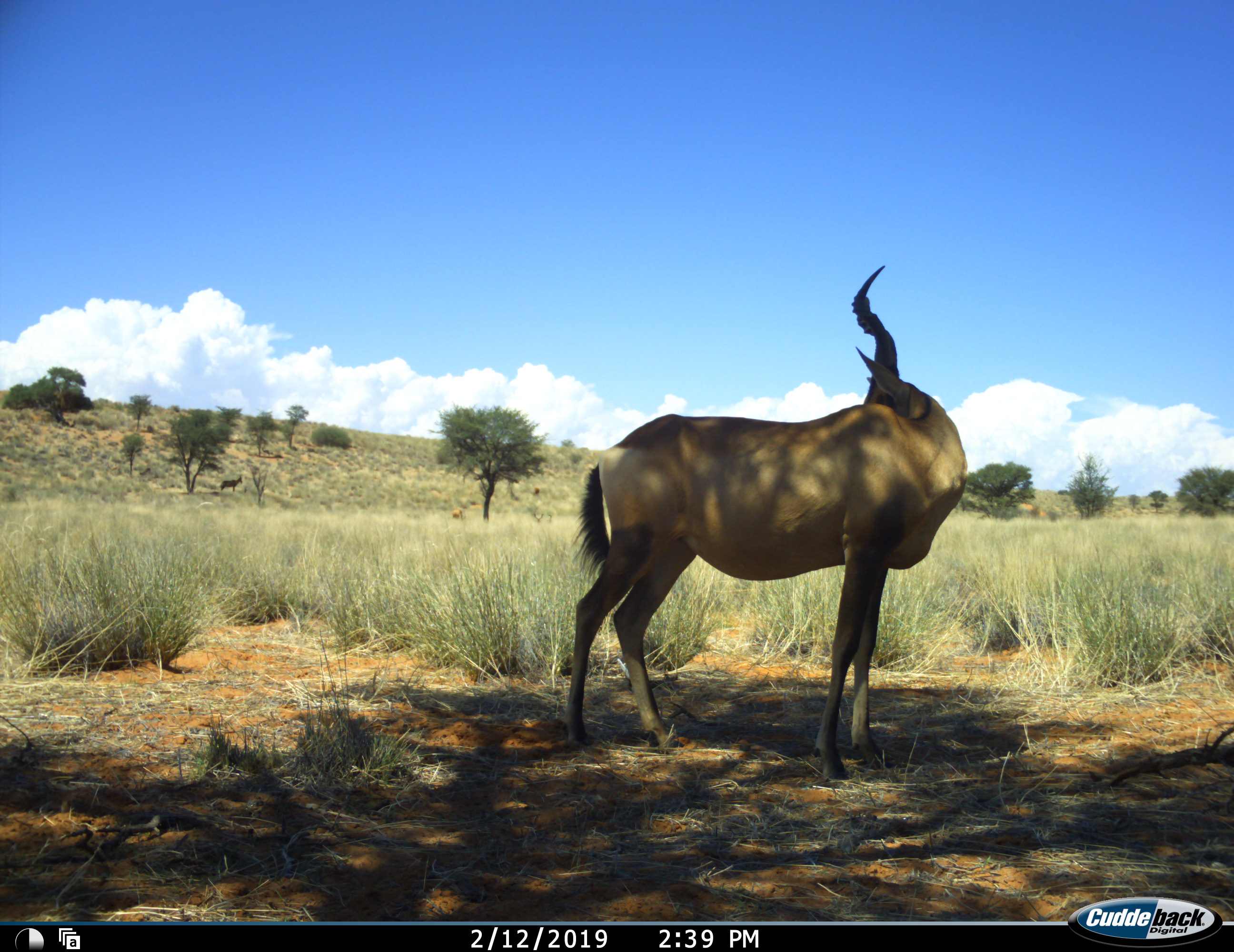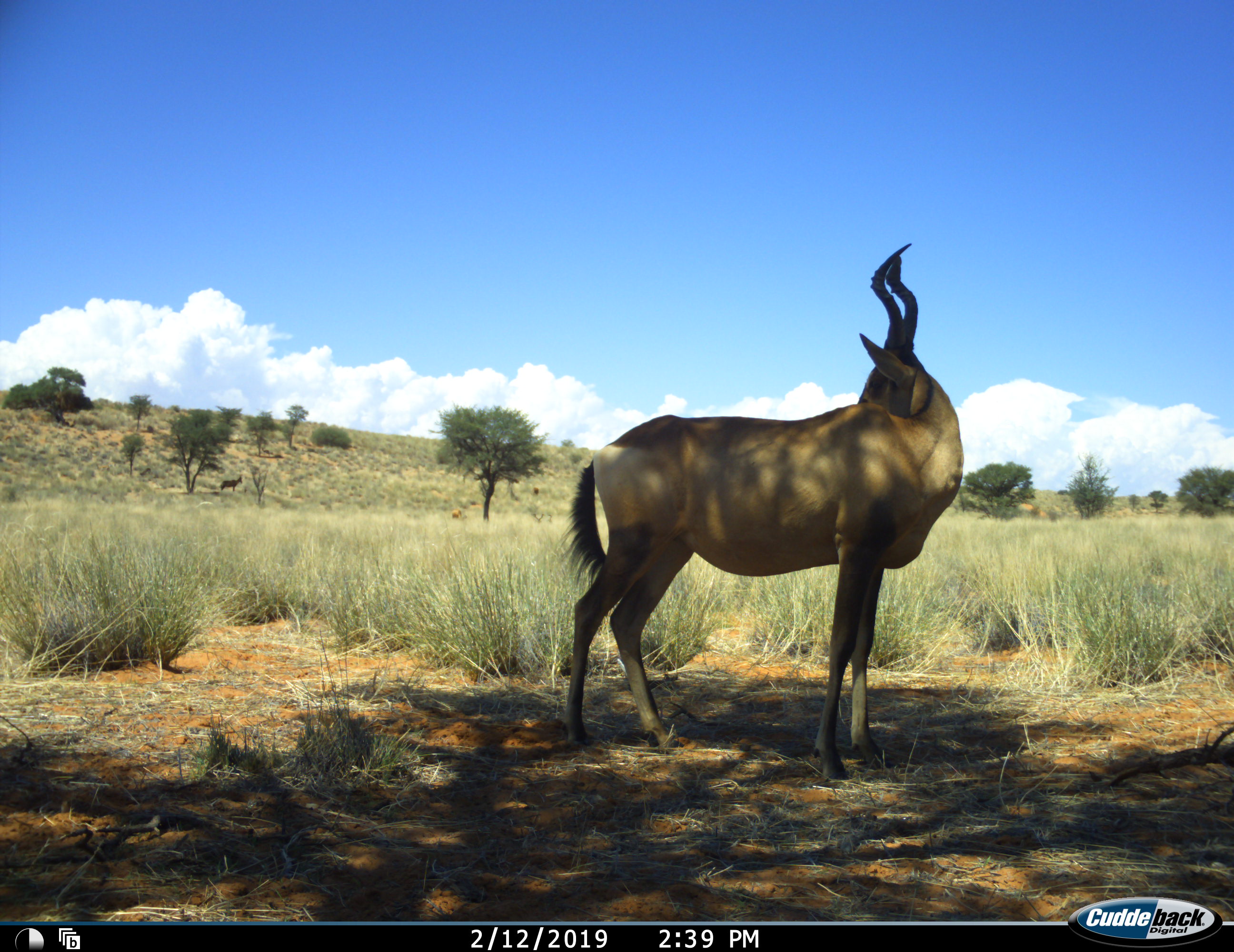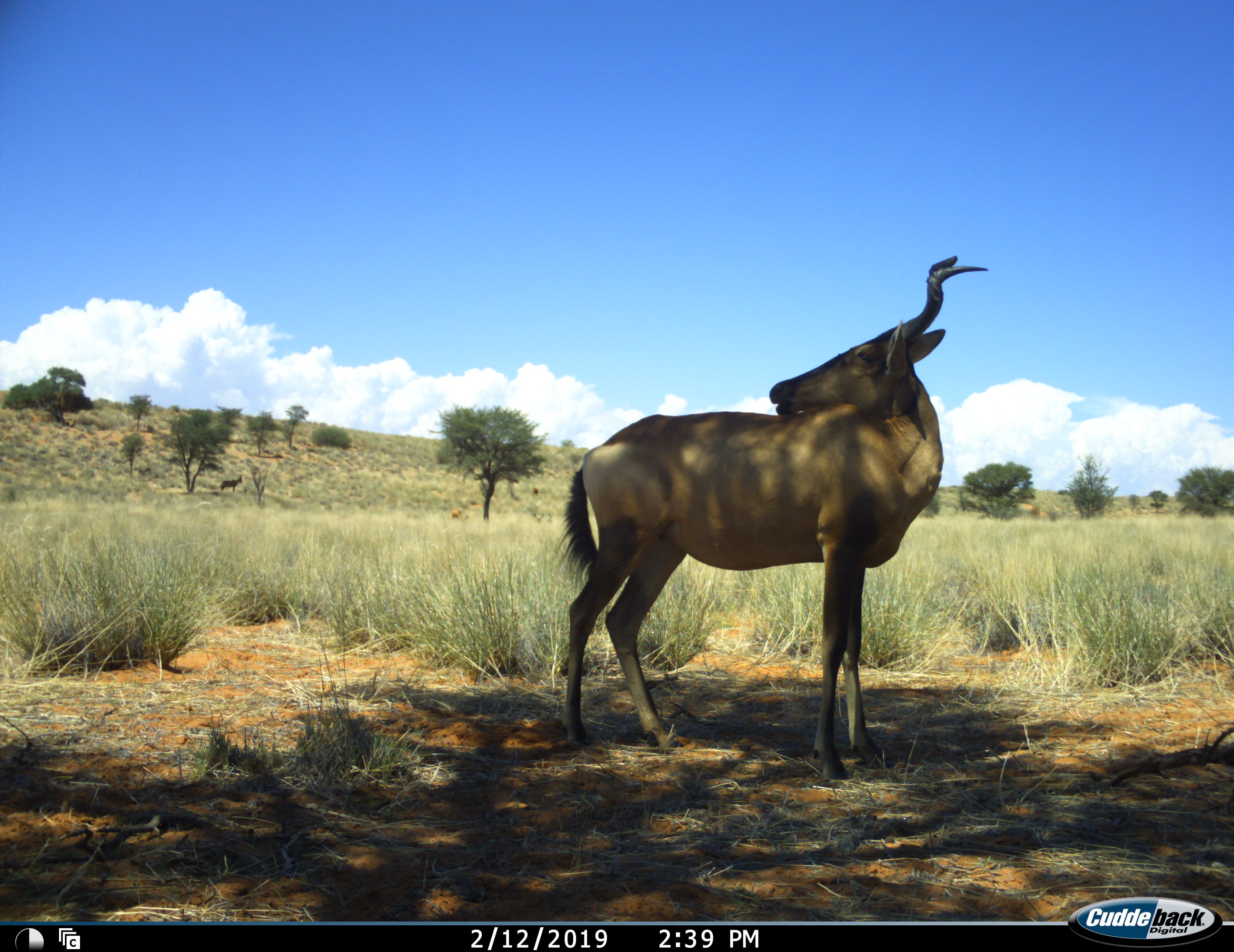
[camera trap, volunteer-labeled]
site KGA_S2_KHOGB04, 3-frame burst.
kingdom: Animalia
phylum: Chordata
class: Mammalia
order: Artiodactyla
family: Bovidae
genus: Alcelaphus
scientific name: Alcelaphus buselaphus caama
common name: red hartebeest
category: hartebeestred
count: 1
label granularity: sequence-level